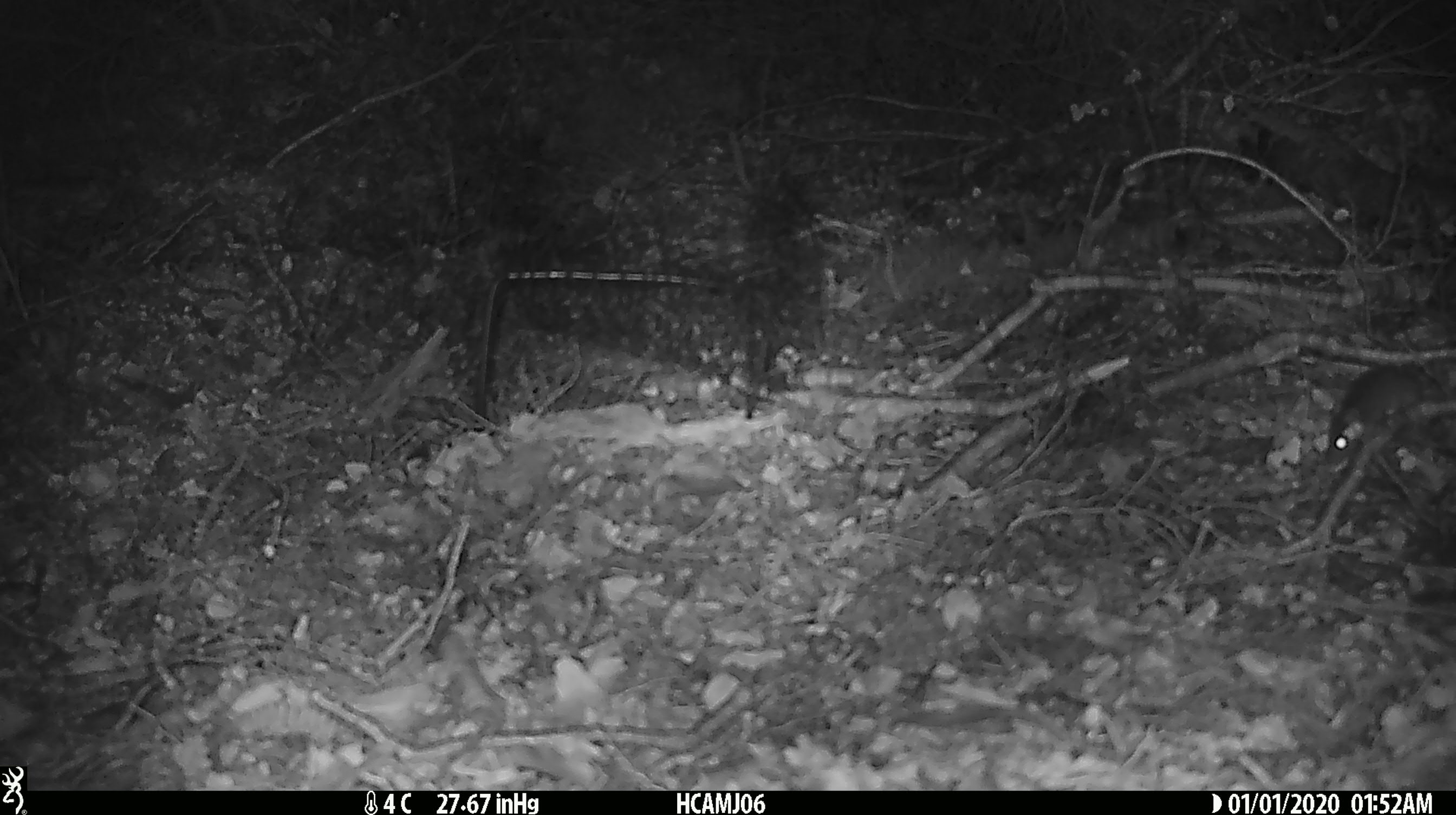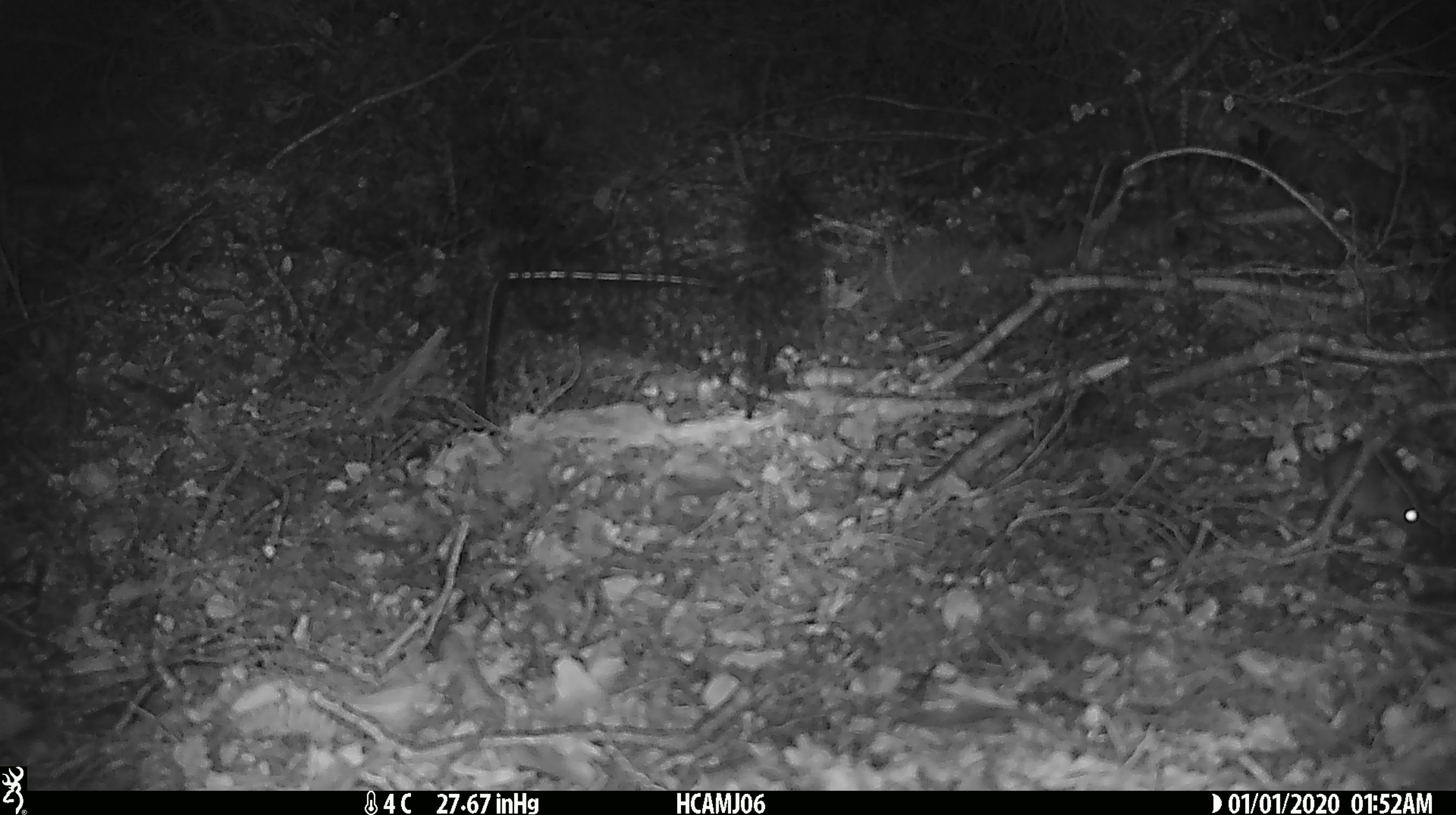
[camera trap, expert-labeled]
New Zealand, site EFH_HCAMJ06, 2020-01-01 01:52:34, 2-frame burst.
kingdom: Animalia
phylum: Chordata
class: Mammalia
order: Rodentia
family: Muridae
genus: Mus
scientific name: Mus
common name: mouse